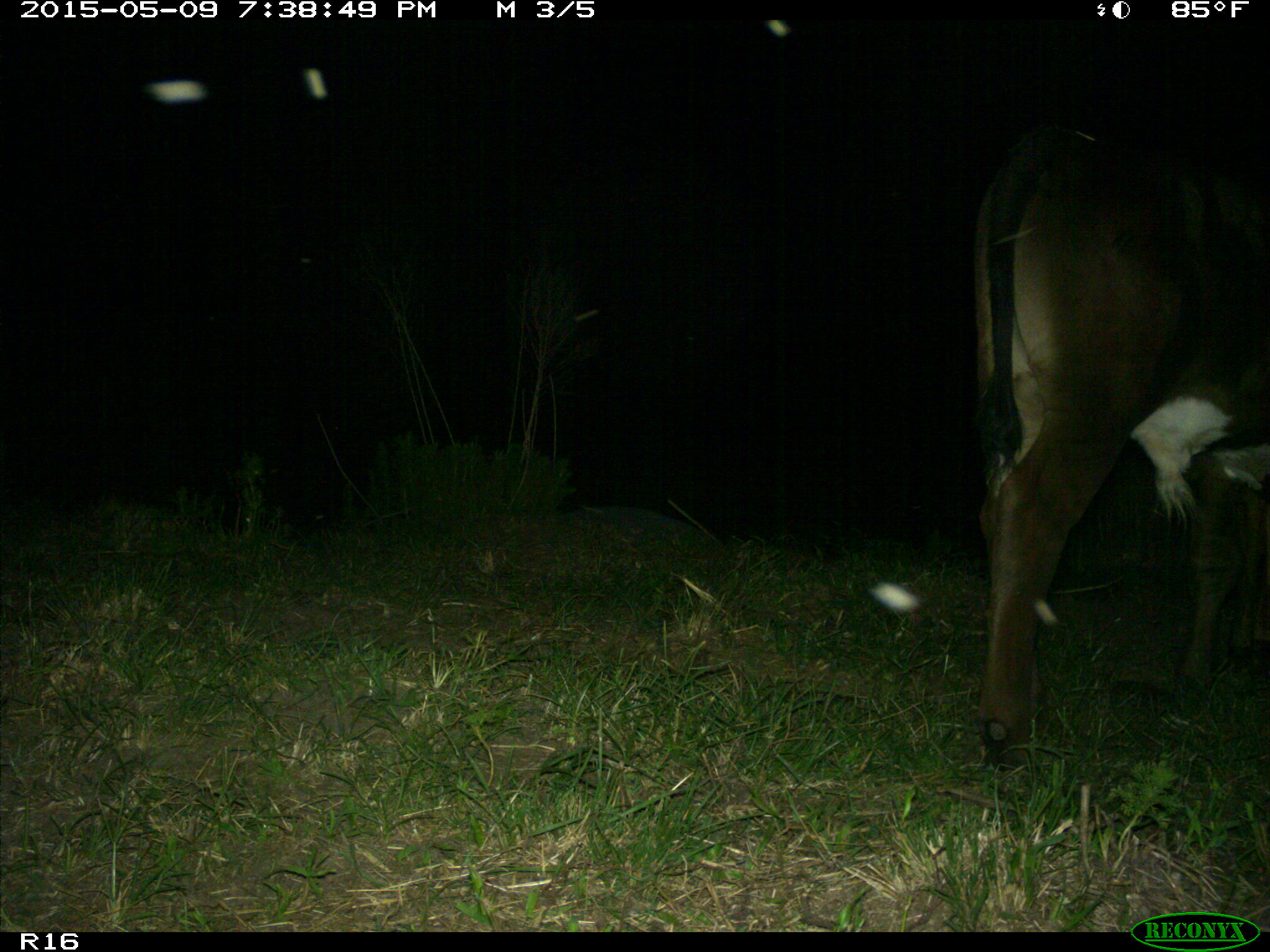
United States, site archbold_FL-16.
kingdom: Animalia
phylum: Chordata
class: Mammalia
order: Artiodactyla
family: Bovidae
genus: Bos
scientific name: Bos taurus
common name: domestic cow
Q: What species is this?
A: Bos taurus (domestic cow).